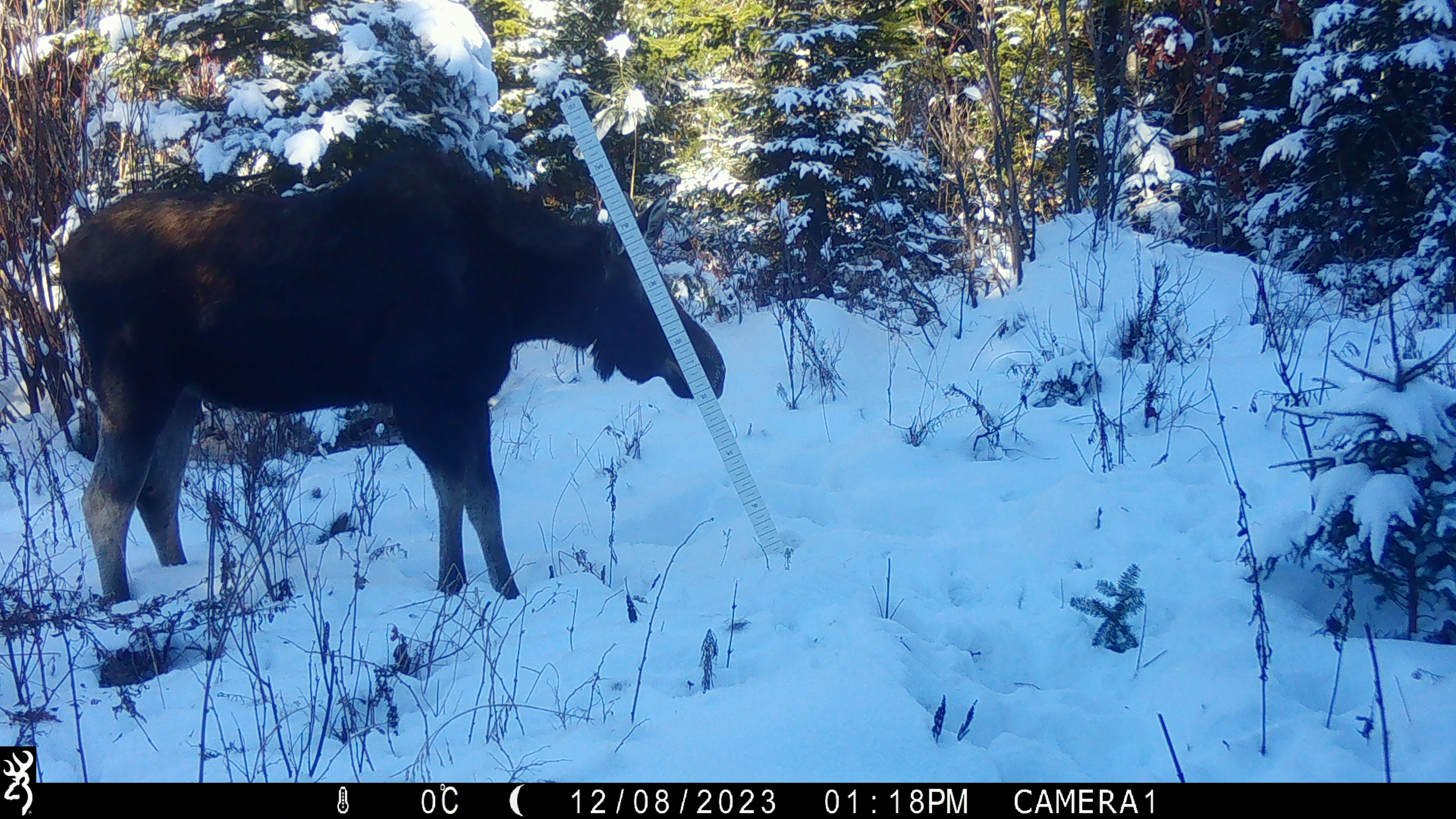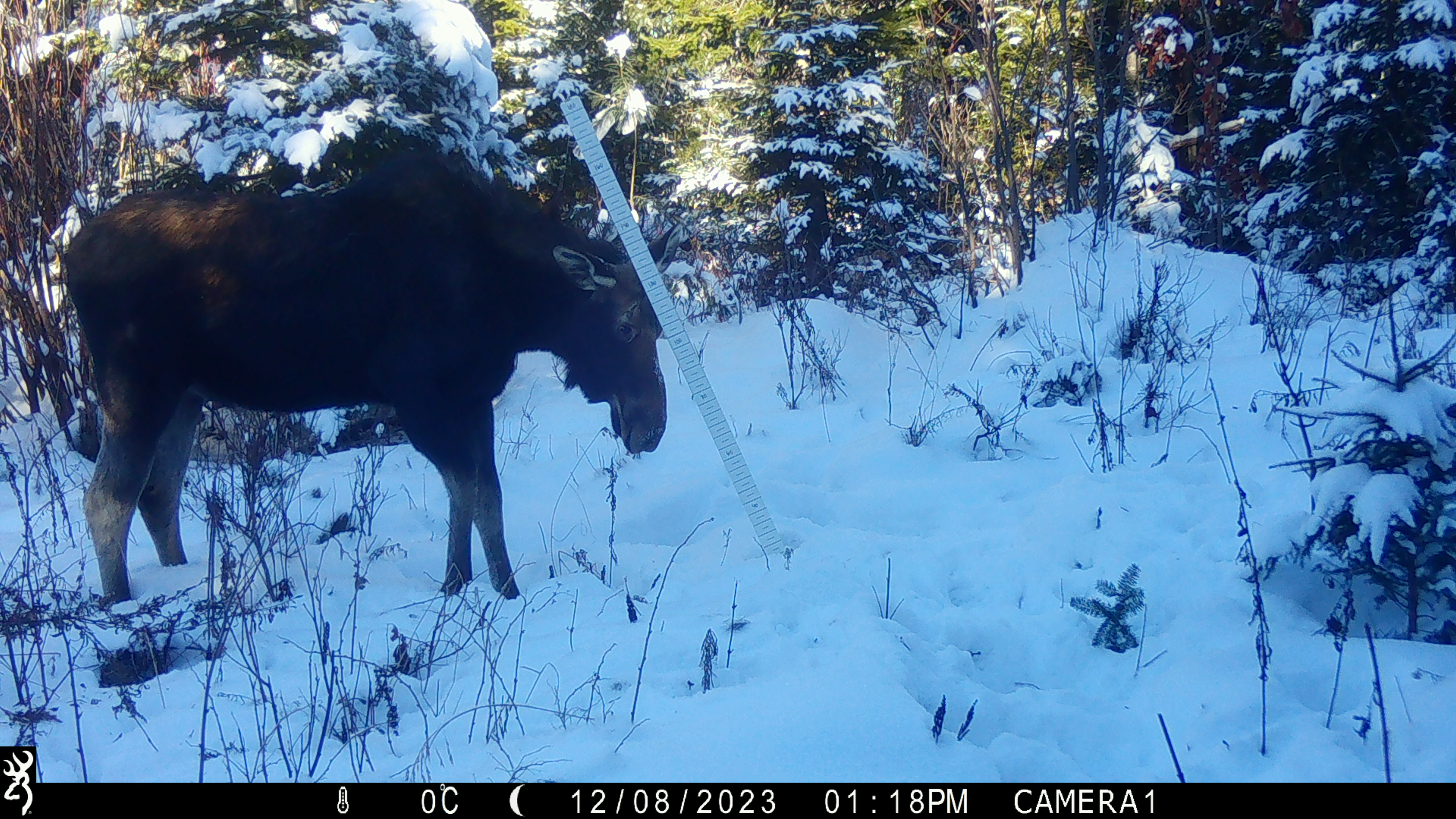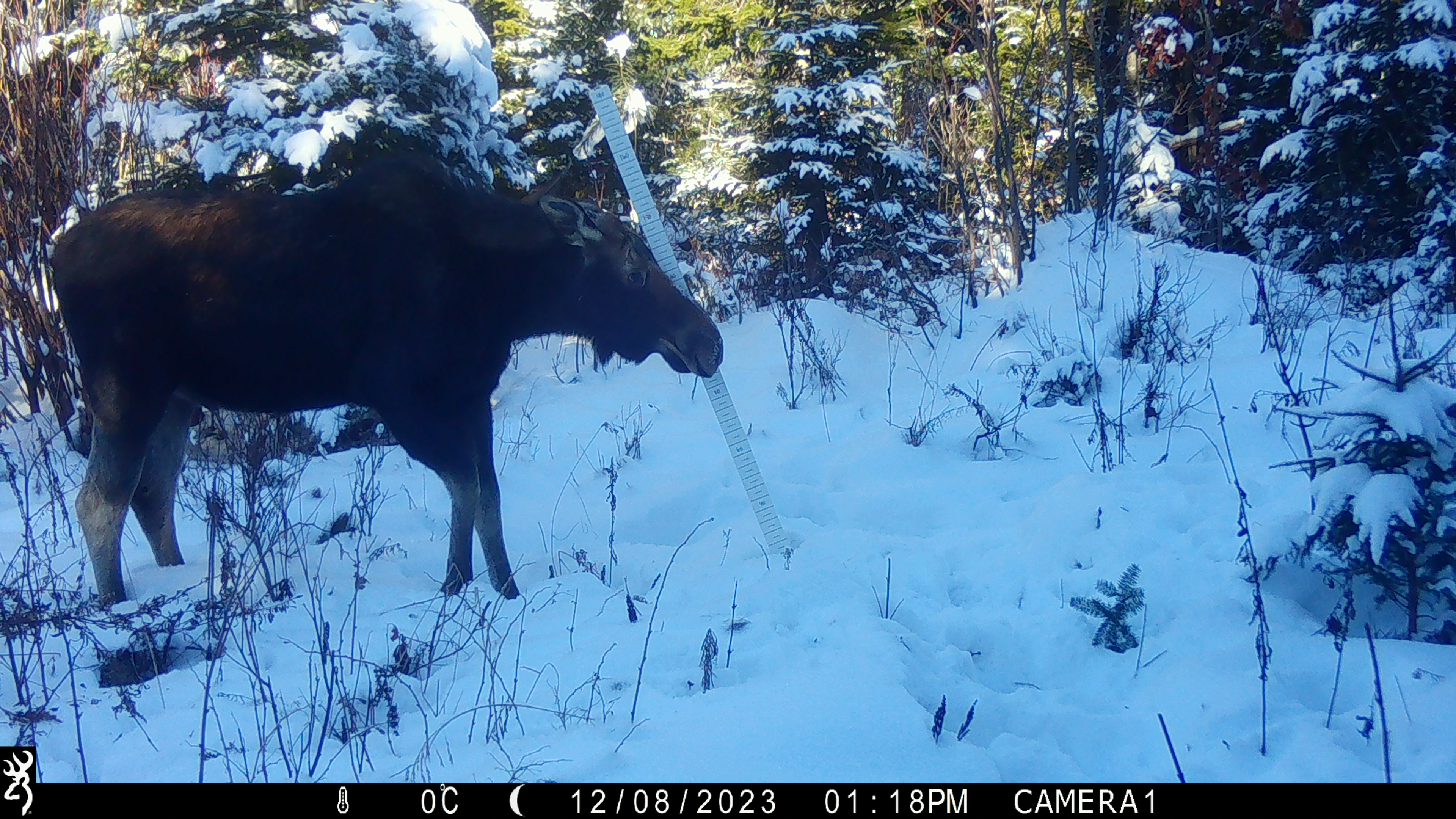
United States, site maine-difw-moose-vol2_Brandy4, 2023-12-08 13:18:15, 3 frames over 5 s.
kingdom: Animalia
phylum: Chordata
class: Mammalia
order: Artiodactyla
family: Cervidae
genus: Alces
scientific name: Alces alces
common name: moose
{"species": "moose (Alces alces)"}